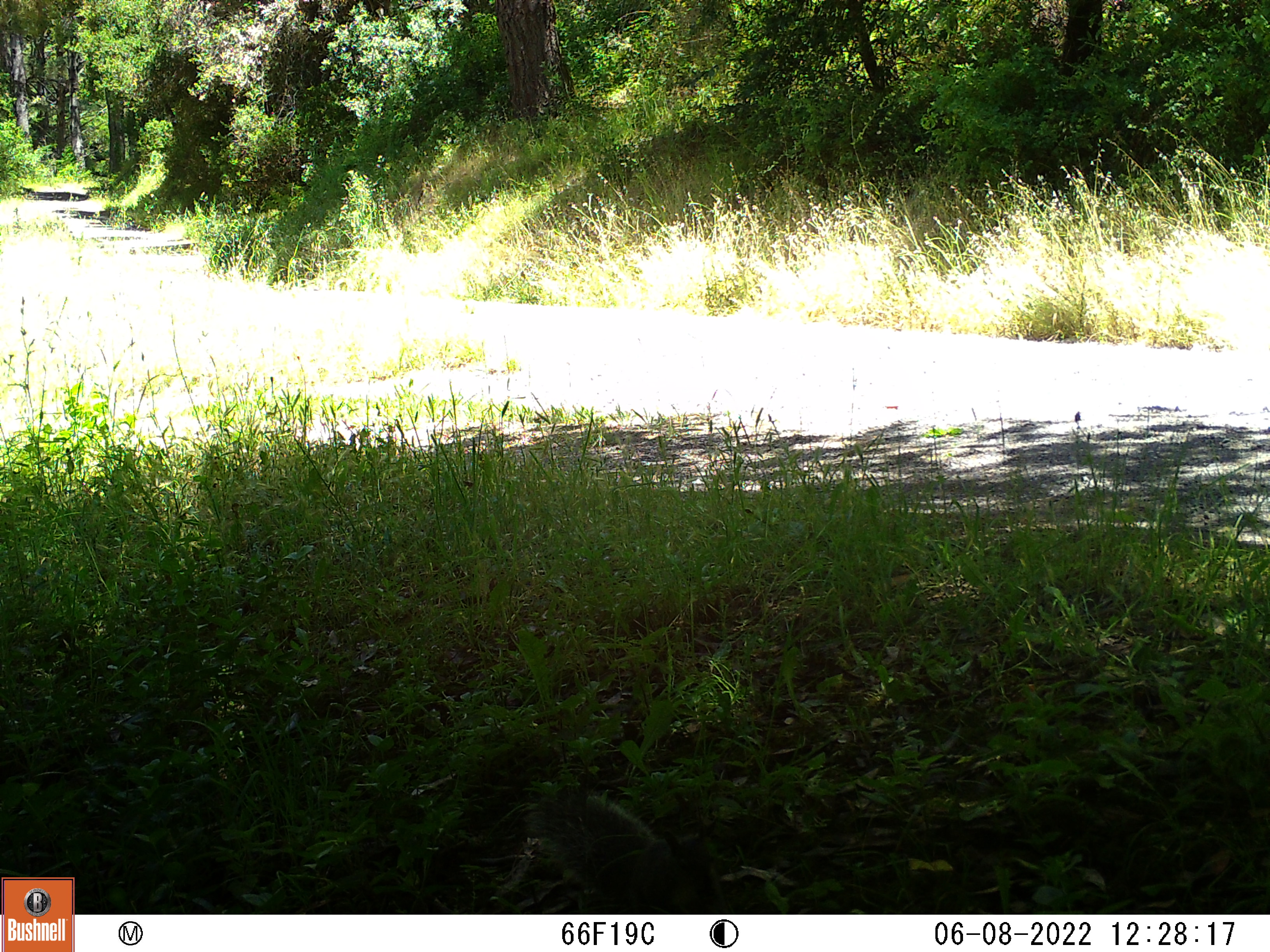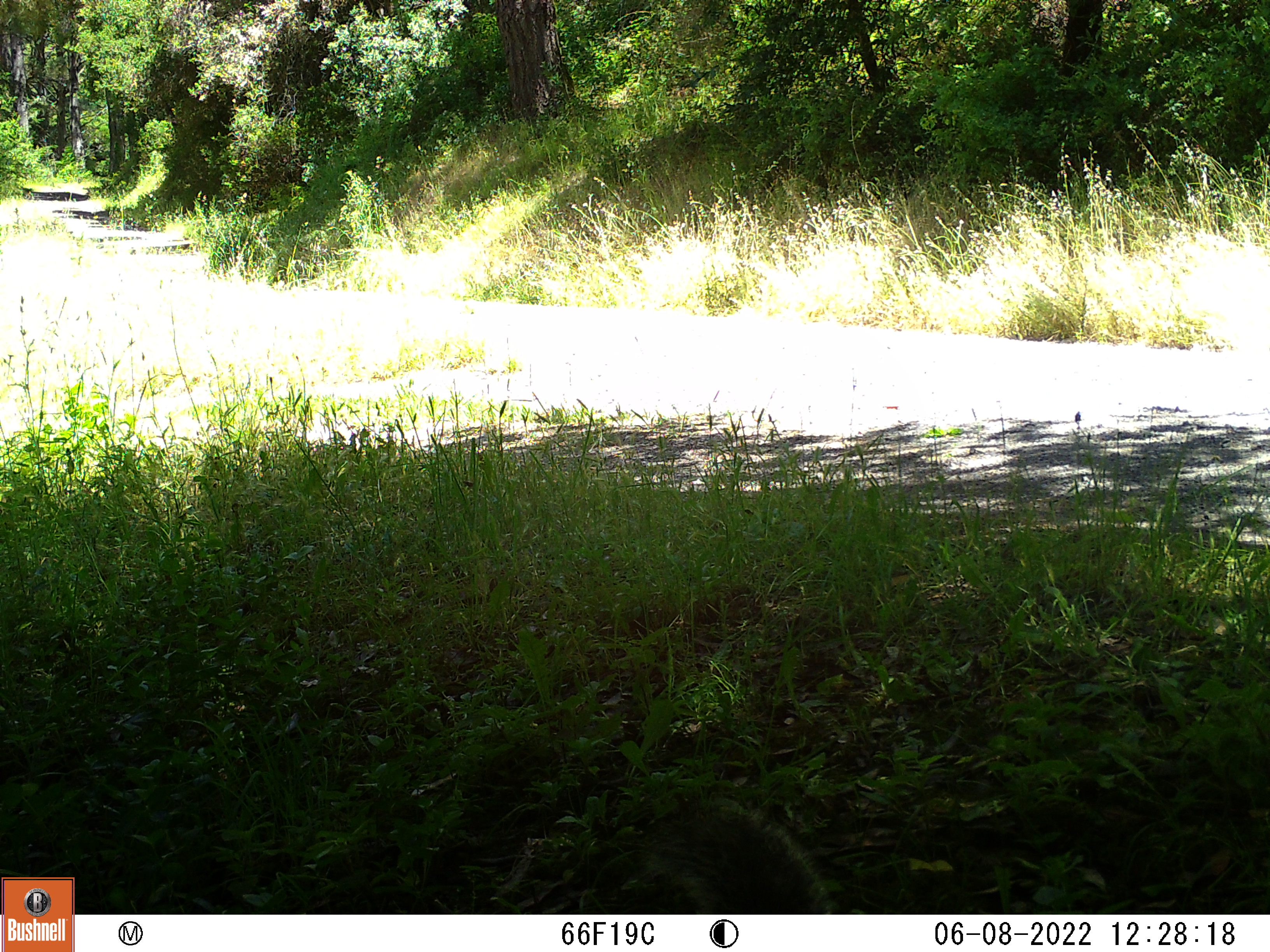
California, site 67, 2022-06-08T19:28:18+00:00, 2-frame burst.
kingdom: Animalia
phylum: Chordata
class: Mammalia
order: Rodentia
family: Sciuridae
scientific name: Sciuridae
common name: squirrel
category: unknown squirrel